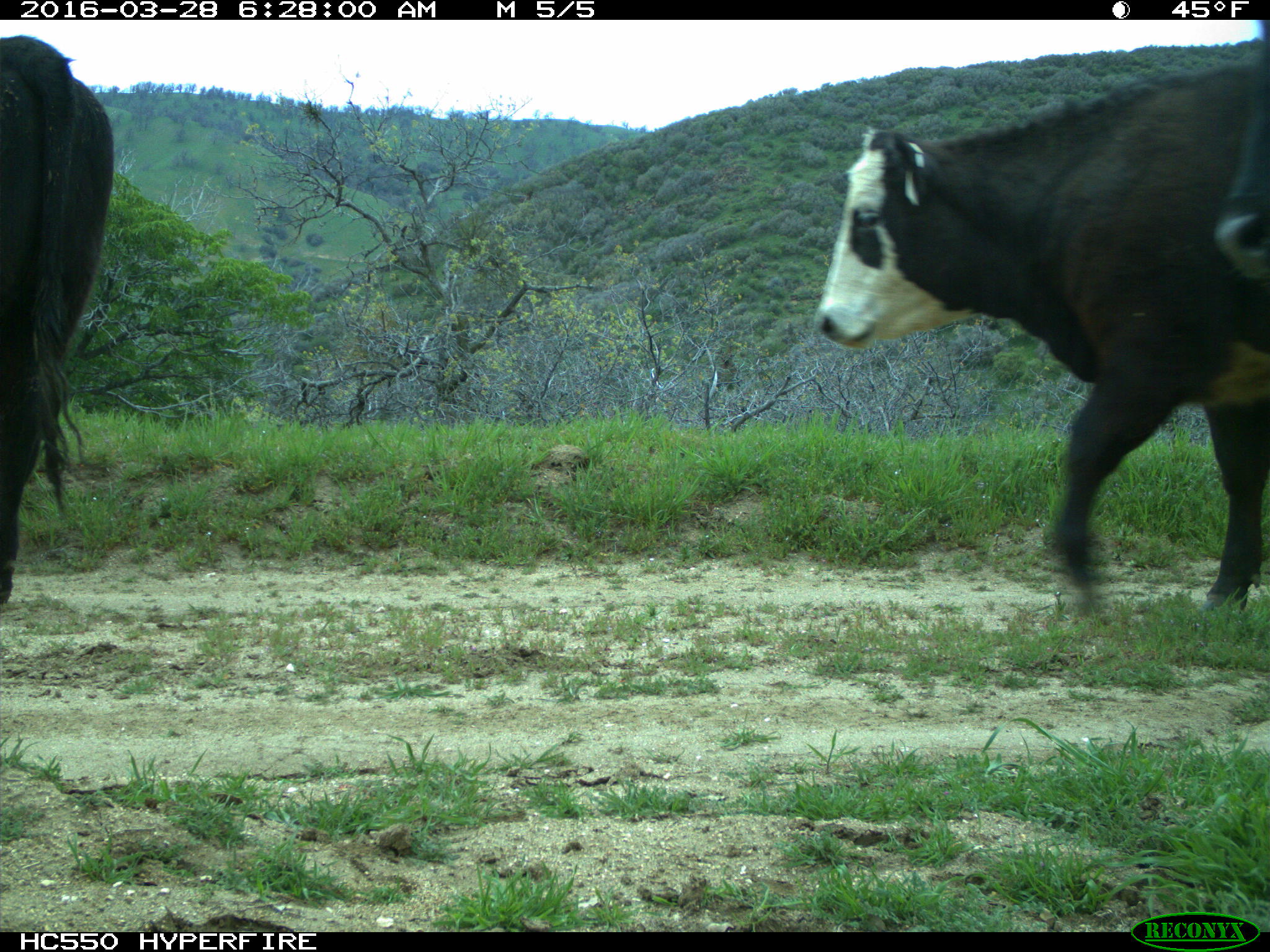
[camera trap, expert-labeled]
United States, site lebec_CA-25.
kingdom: Animalia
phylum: Chordata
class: Mammalia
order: Artiodactyla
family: Bovidae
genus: Bos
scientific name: Bos taurus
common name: domestic cow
Bos taurus (domestic cow).